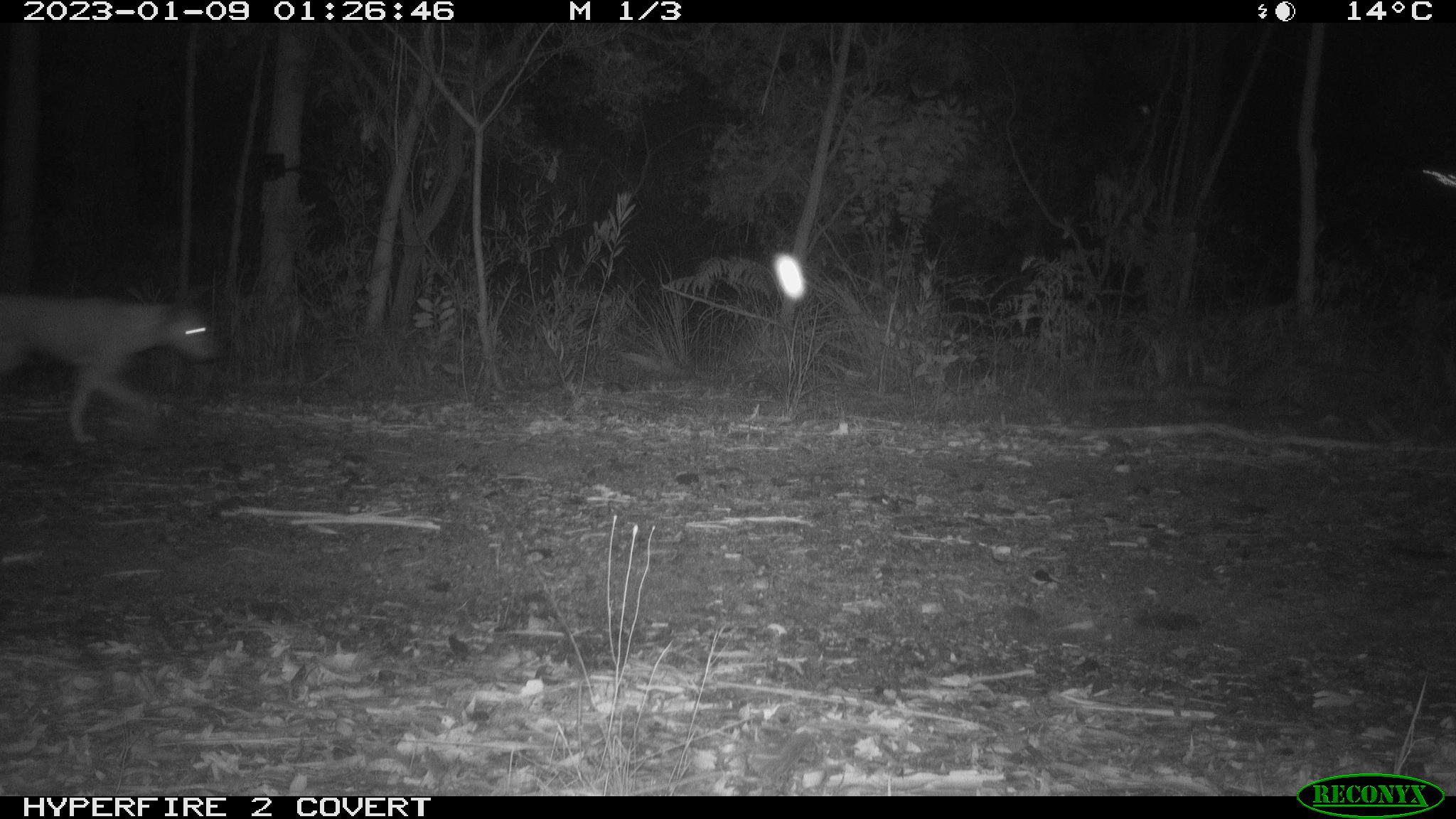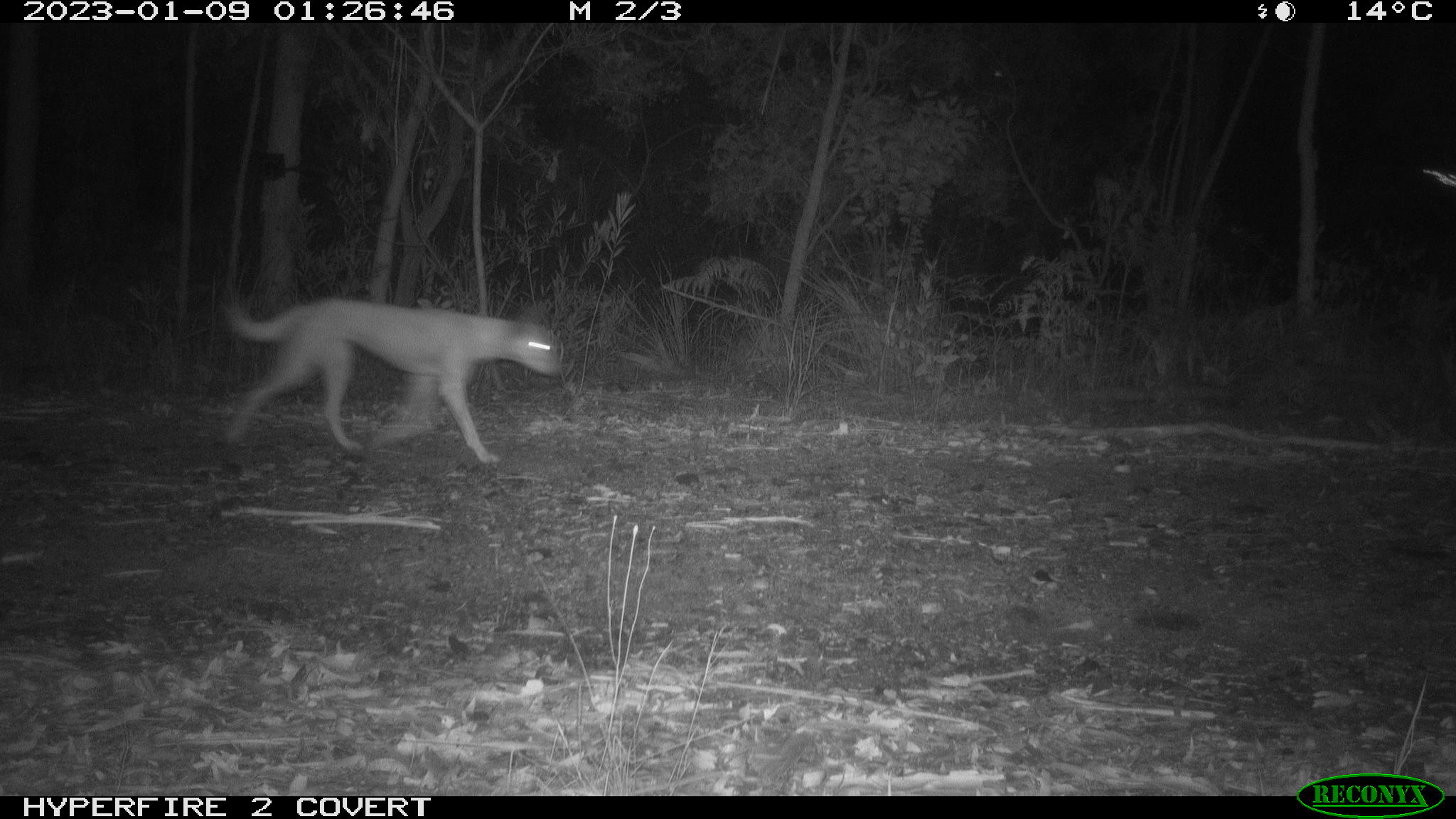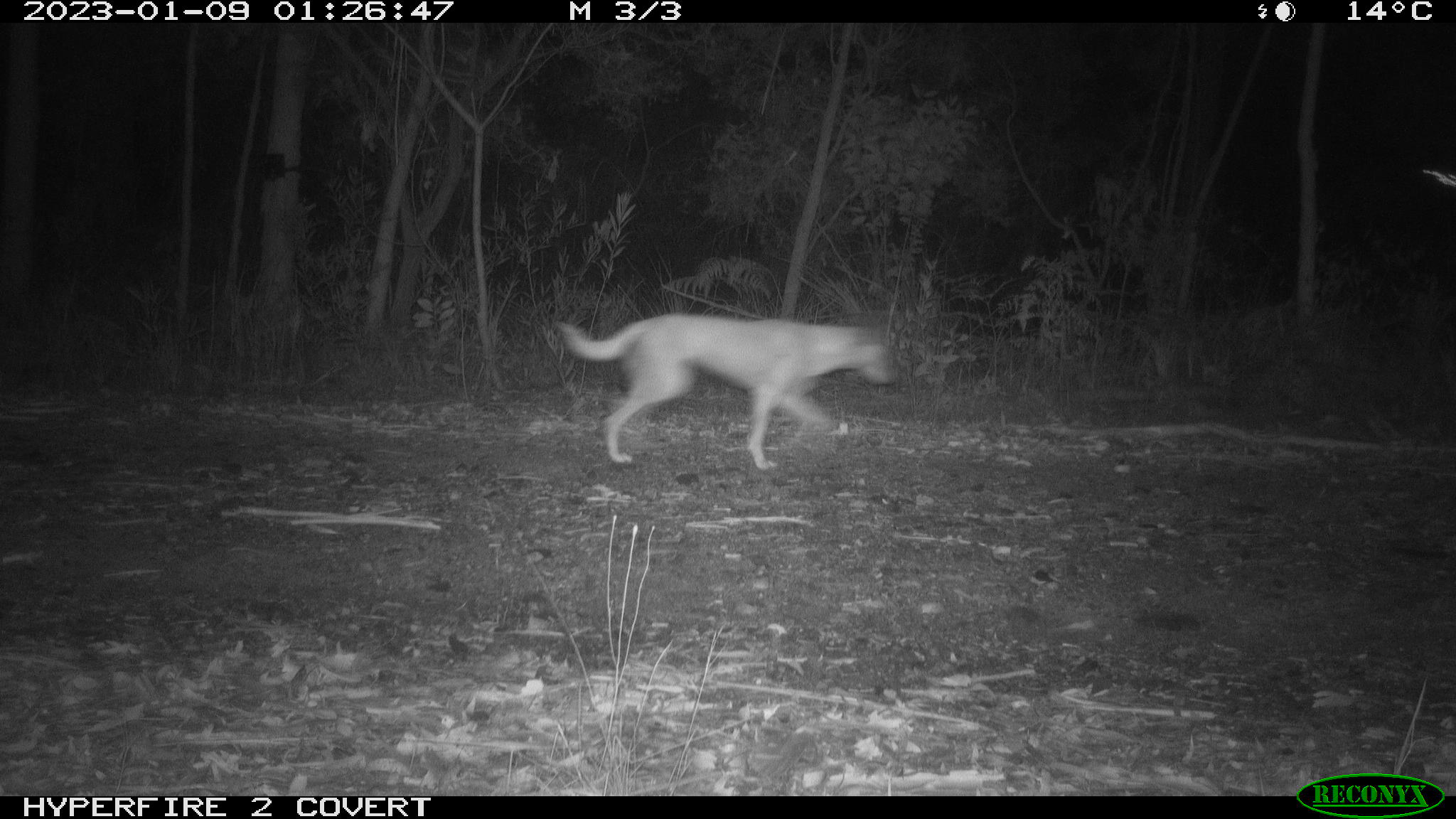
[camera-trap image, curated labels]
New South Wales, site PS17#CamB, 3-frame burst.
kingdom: Animalia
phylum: Chordata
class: Mammalia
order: Carnivora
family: Canidae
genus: Canis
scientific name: Canis familiaris dingo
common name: dingo